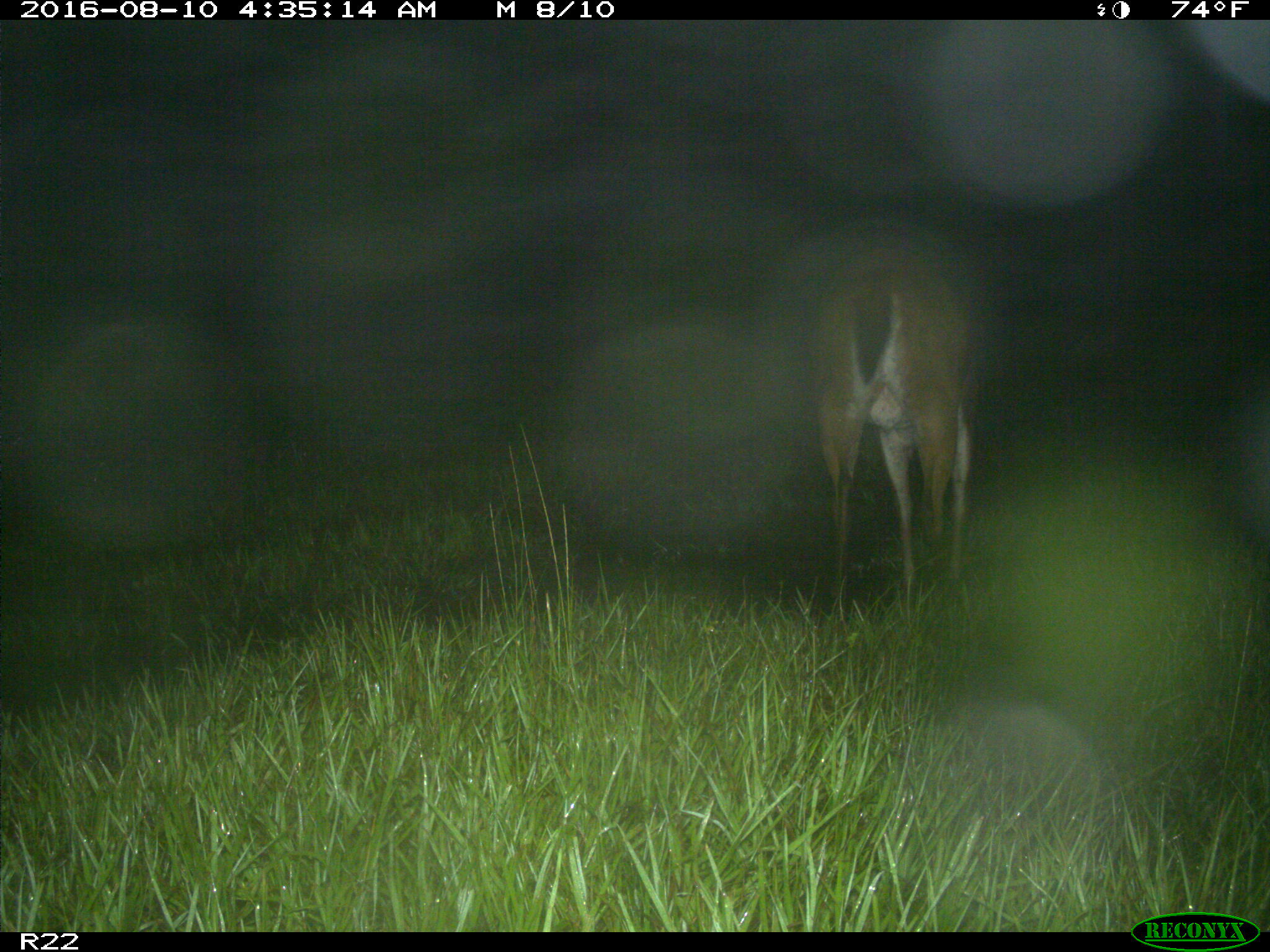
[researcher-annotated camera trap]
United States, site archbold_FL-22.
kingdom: Animalia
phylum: Chordata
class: Mammalia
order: Artiodactyla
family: Cervidae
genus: Odocoileus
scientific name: Odocoileus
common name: deer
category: unidentified deer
Unidentified deer (deer) (Odocoileus).